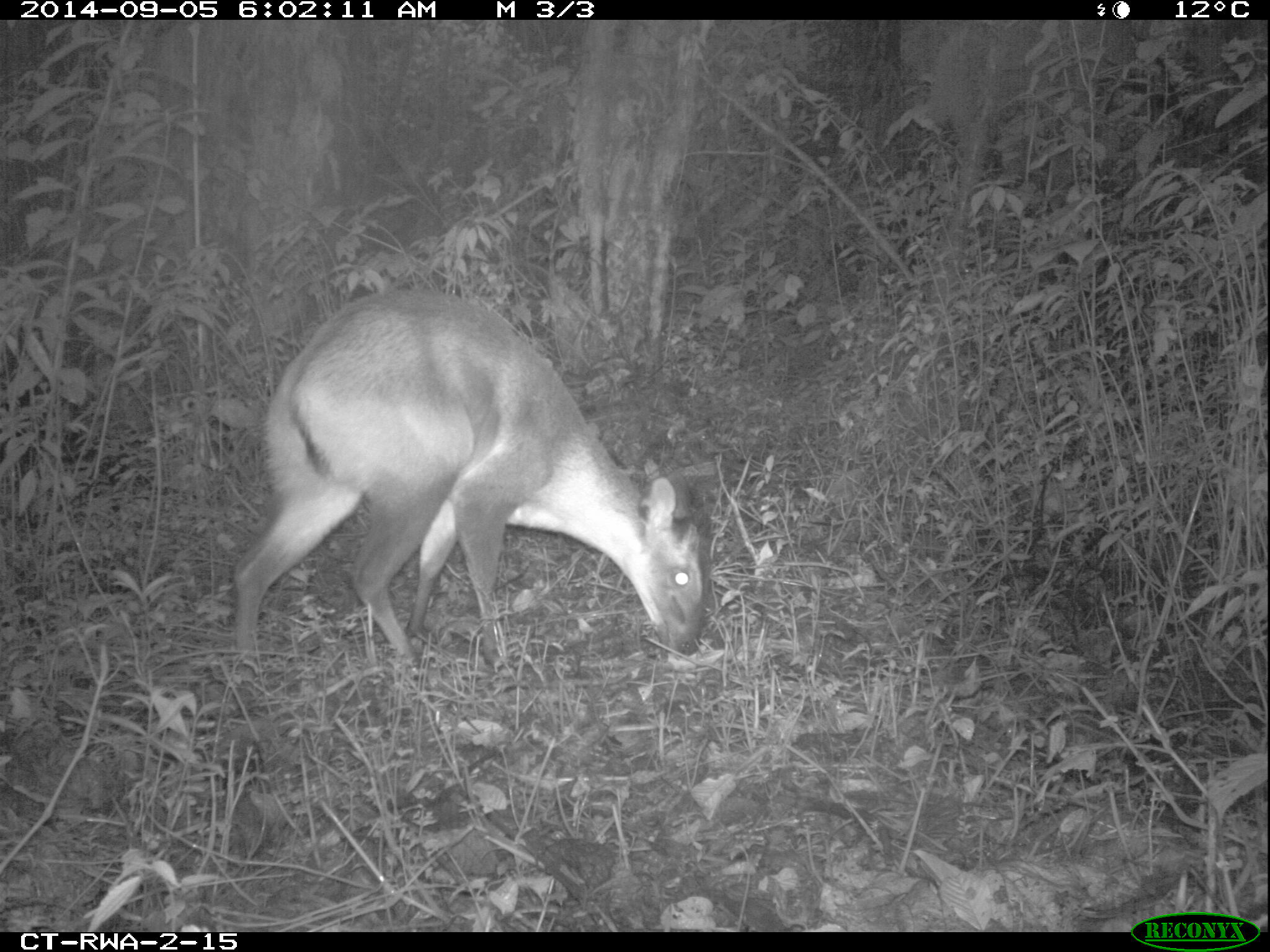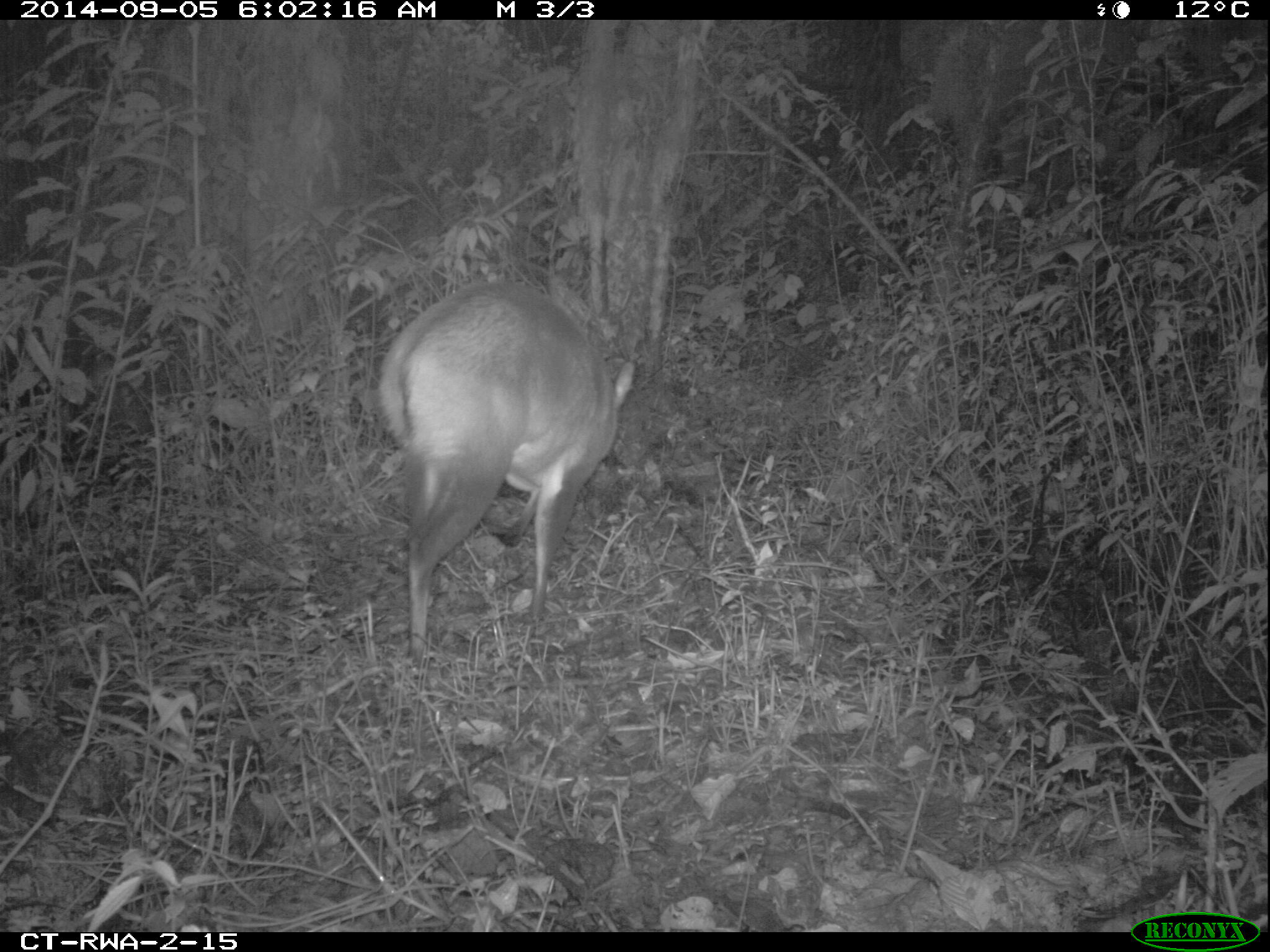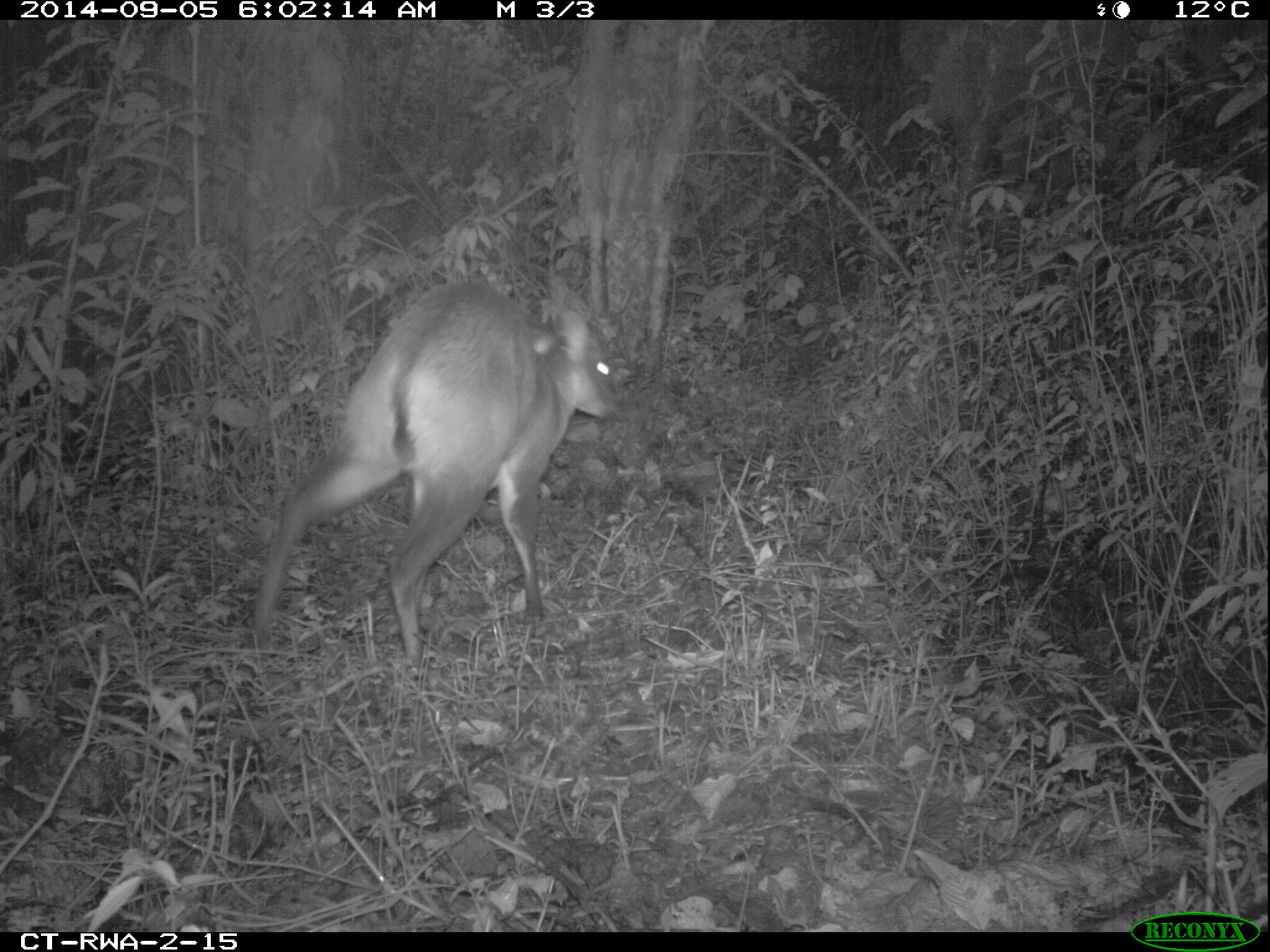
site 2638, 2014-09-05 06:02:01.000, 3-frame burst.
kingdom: Animalia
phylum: Chordata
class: Mammalia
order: Artiodactyla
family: Bovidae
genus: Cephalophus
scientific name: Cephalophus nigrifrons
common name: black-fronted duiker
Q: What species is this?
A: Cephalophus nigrifrons (black-fronted duiker).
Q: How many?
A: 1.